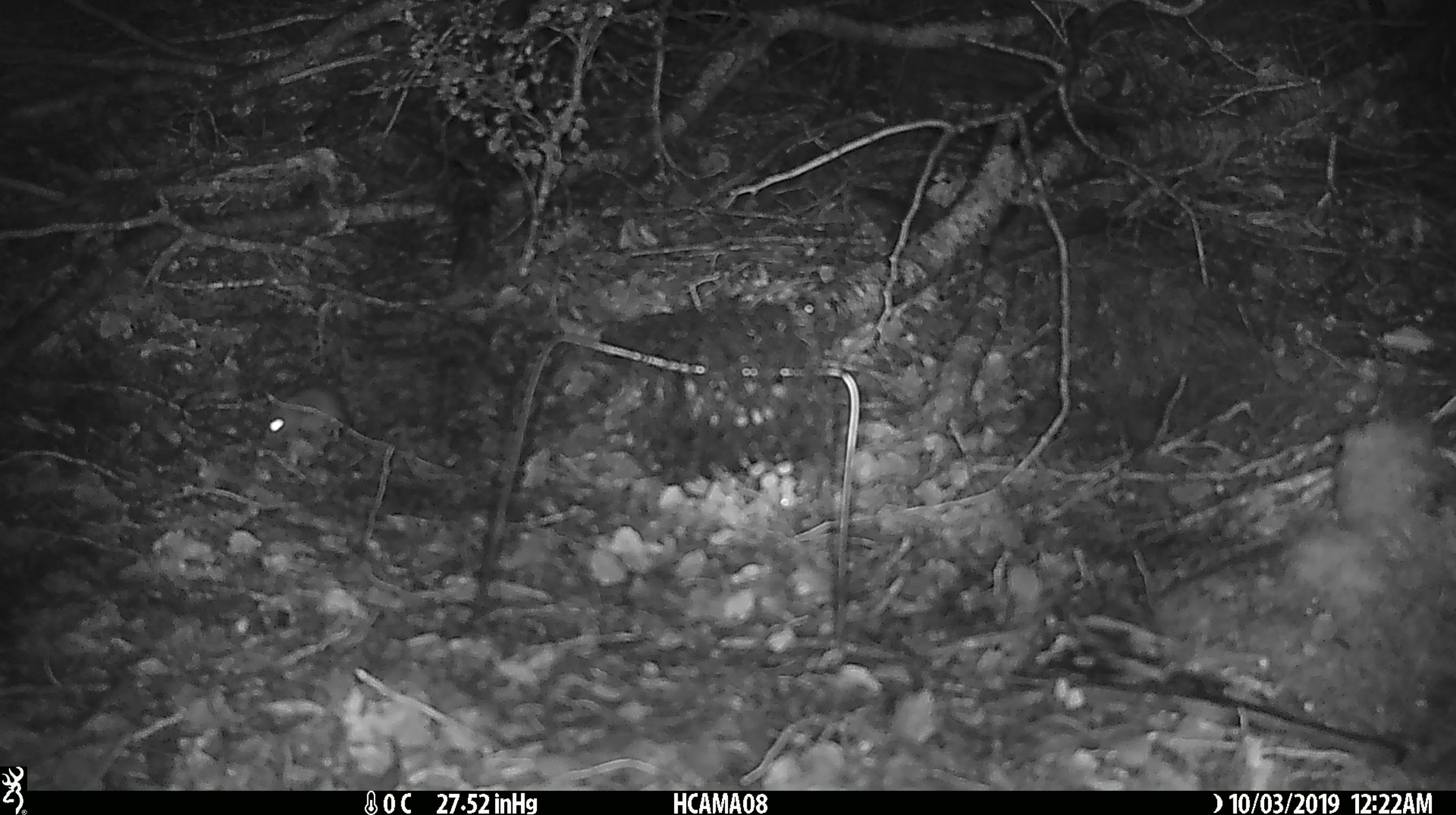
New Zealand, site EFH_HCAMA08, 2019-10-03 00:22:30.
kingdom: Animalia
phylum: Chordata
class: Mammalia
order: Rodentia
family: Muridae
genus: Mus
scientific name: Mus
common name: mouse